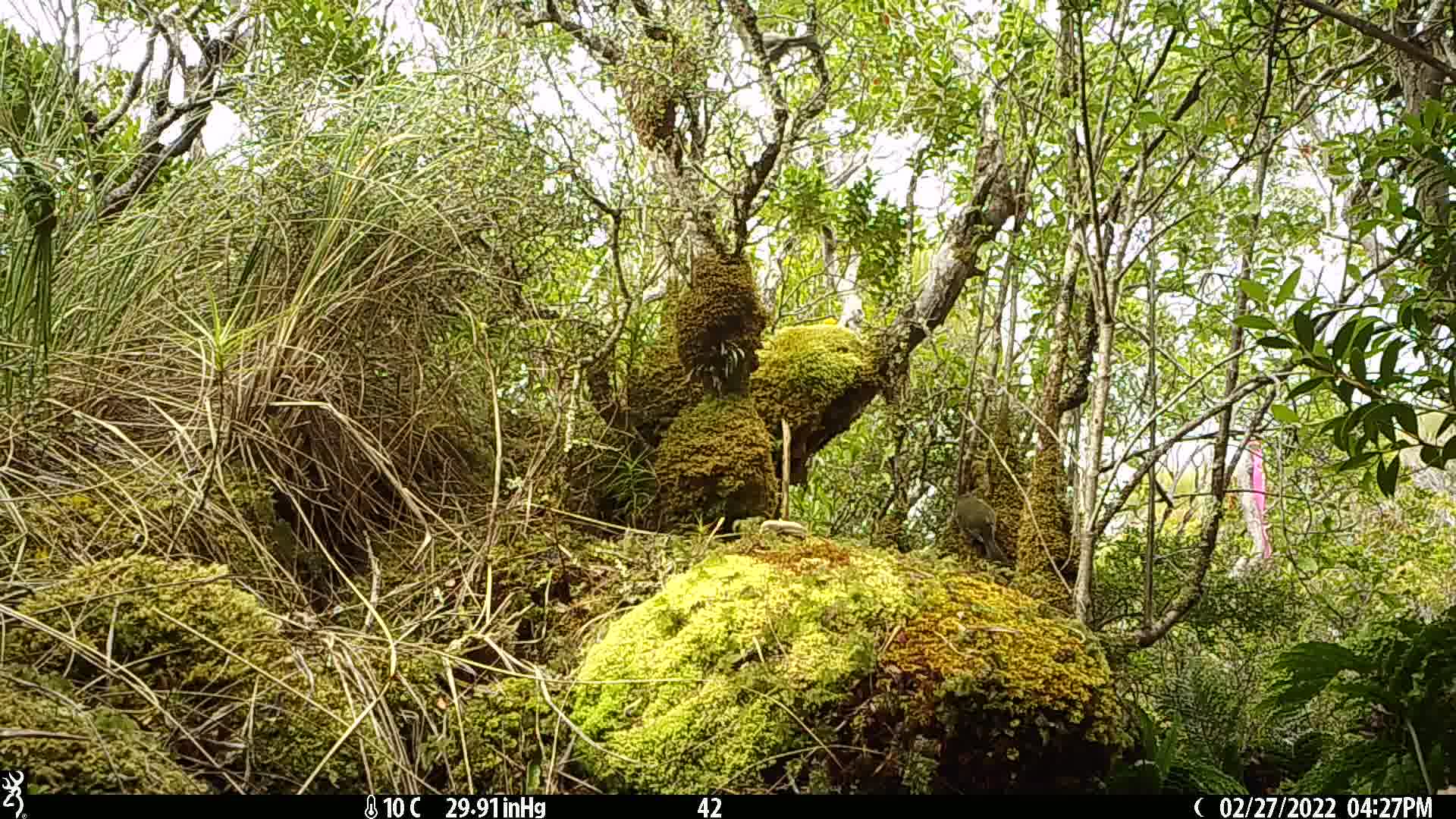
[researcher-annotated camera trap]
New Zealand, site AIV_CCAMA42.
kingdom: Animalia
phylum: Chordata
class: Aves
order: Passeriformes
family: Meliphagidae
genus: Anthornis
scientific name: Anthornis melanura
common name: new zealand bellbird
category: bellbird